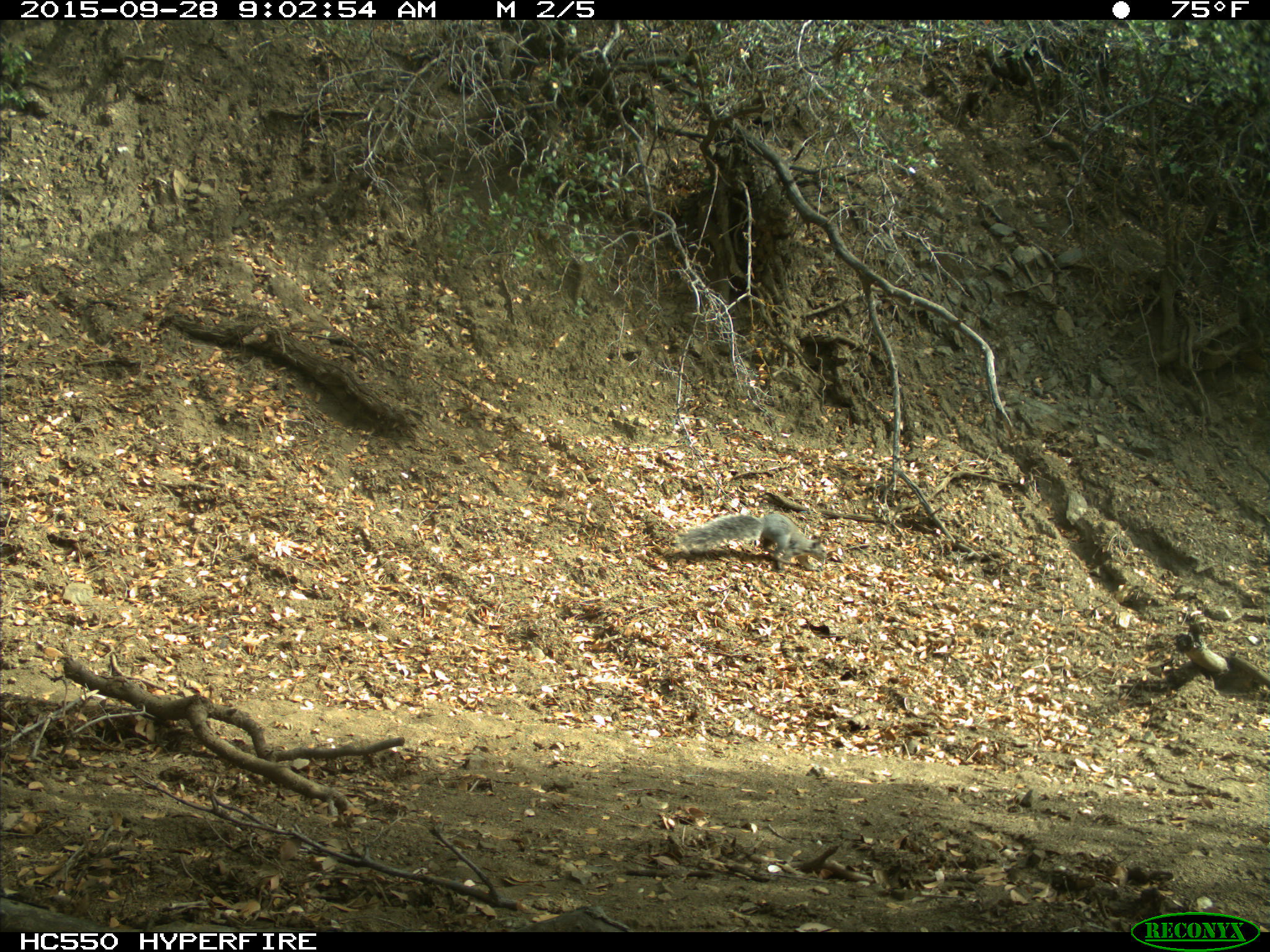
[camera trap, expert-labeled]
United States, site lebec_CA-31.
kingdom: Animalia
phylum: Chordata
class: Mammalia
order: Rodentia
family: Sciuridae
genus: Sciurus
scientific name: Sciurus carolinensis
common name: eastern gray squirrel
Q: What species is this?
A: Sciurus carolinensis (eastern gray squirrel).